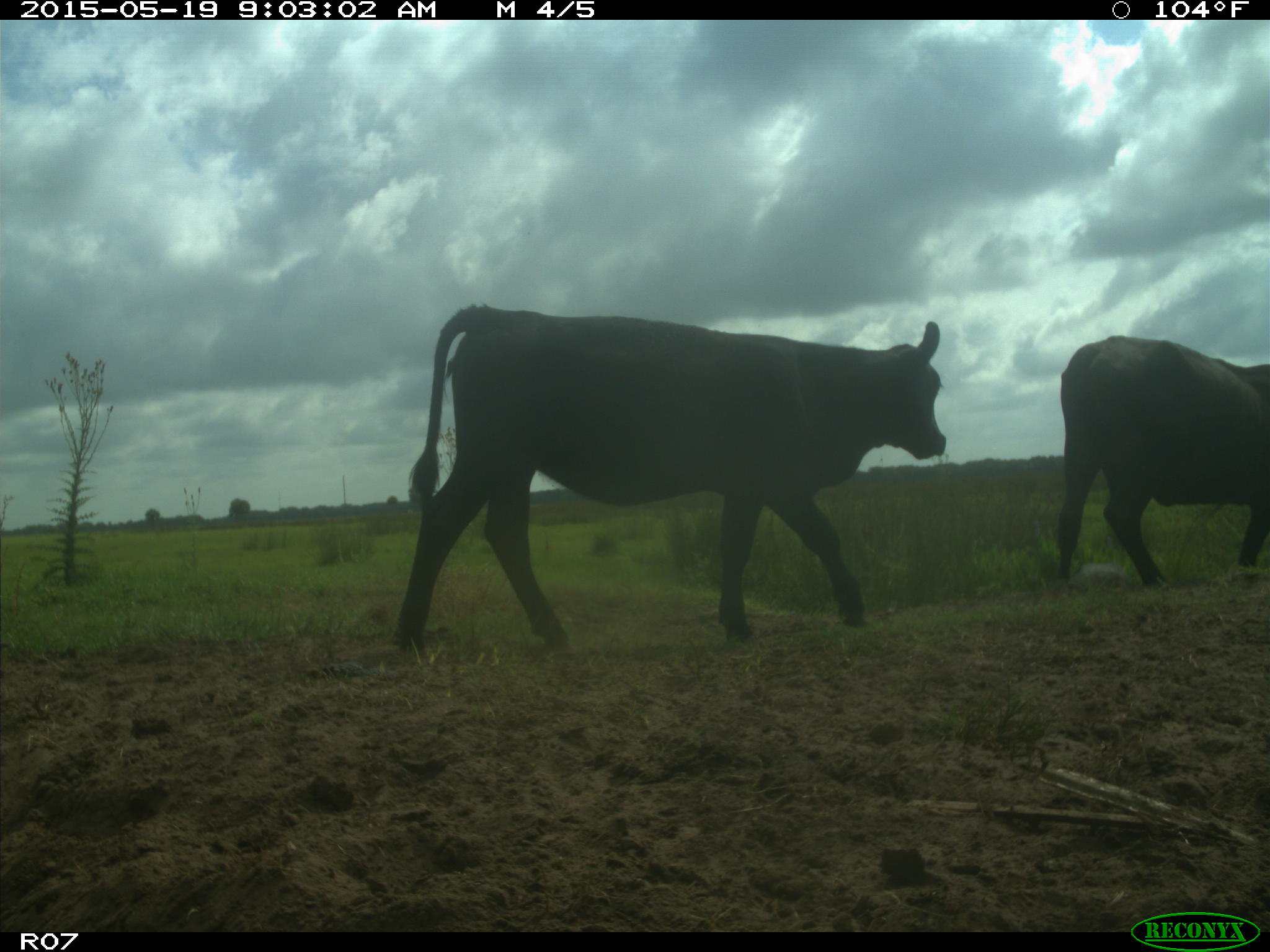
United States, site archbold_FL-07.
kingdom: Animalia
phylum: Chordata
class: Mammalia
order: Artiodactyla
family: Bovidae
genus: Bos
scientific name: Bos taurus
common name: domestic cow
Bos taurus (domestic cow).